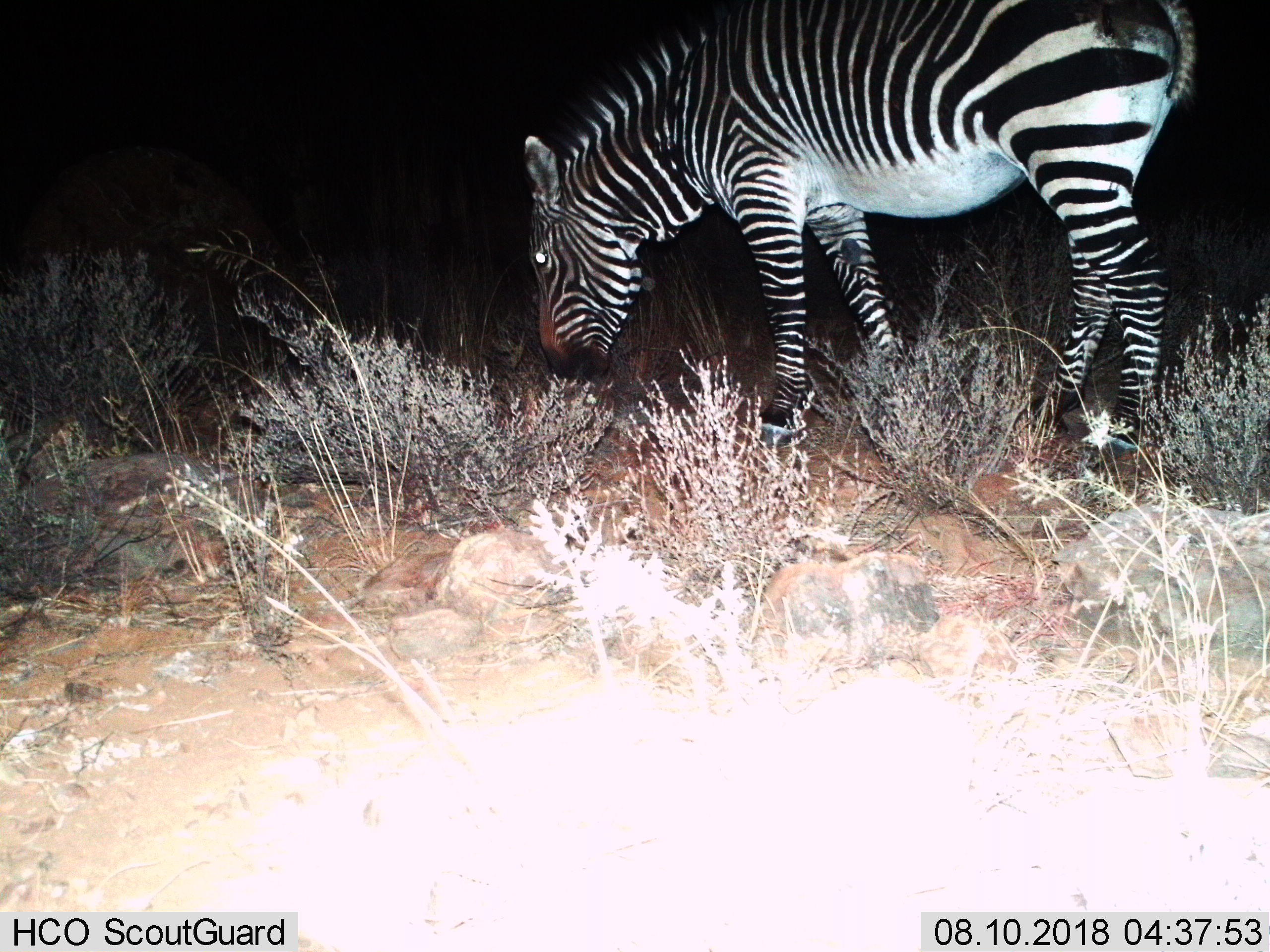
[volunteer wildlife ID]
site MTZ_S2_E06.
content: unidentified animal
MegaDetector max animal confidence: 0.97